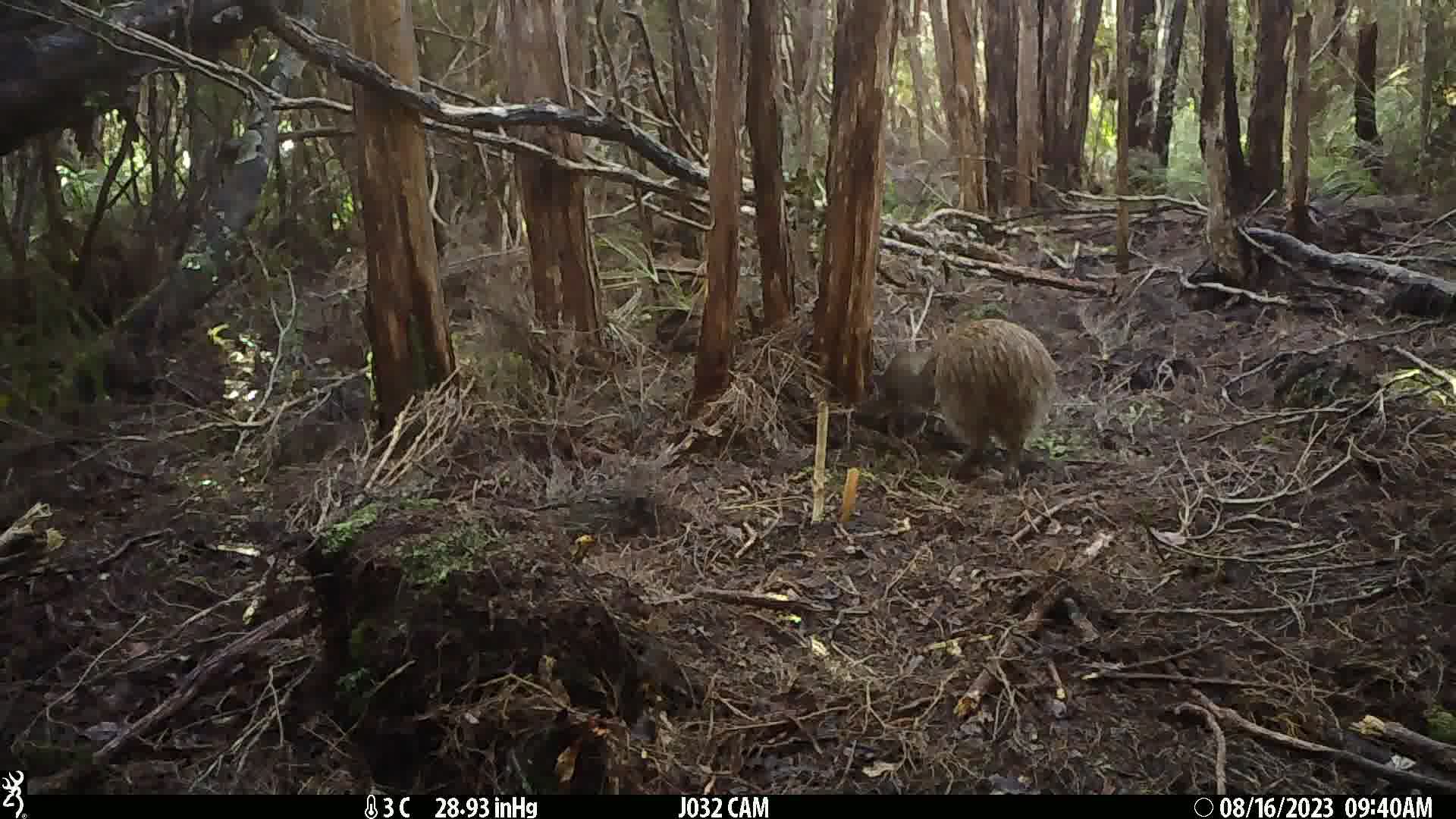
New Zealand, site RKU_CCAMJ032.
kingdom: Animalia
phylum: Chordata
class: Aves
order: Apterygiformes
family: Apterygidae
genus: Apteryx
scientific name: Apteryx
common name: kiwi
Kiwi (Apteryx).